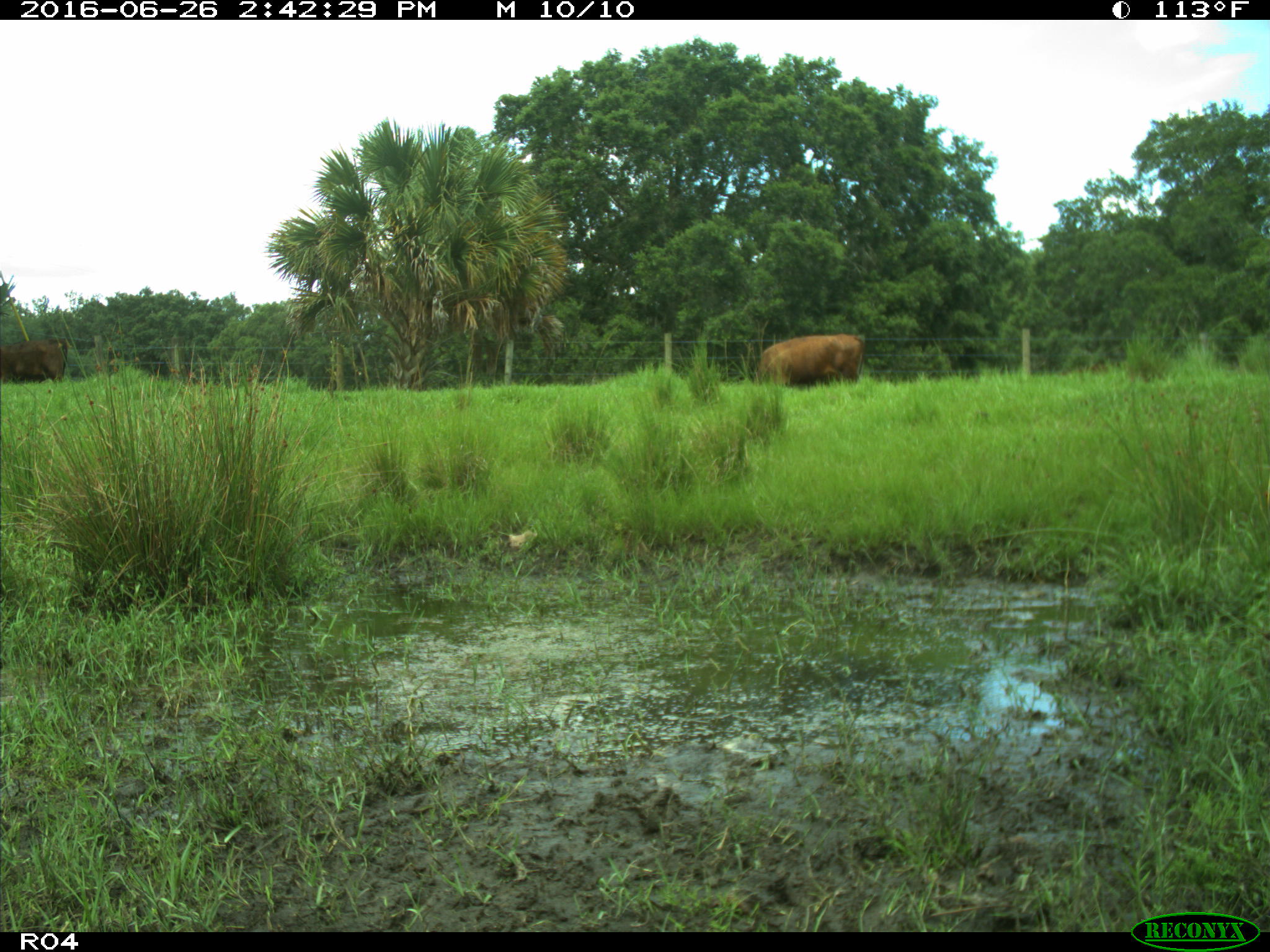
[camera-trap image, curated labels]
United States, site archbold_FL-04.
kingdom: Animalia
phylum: Chordata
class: Mammalia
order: Artiodactyla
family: Bovidae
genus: Bos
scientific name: Bos taurus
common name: domestic cow